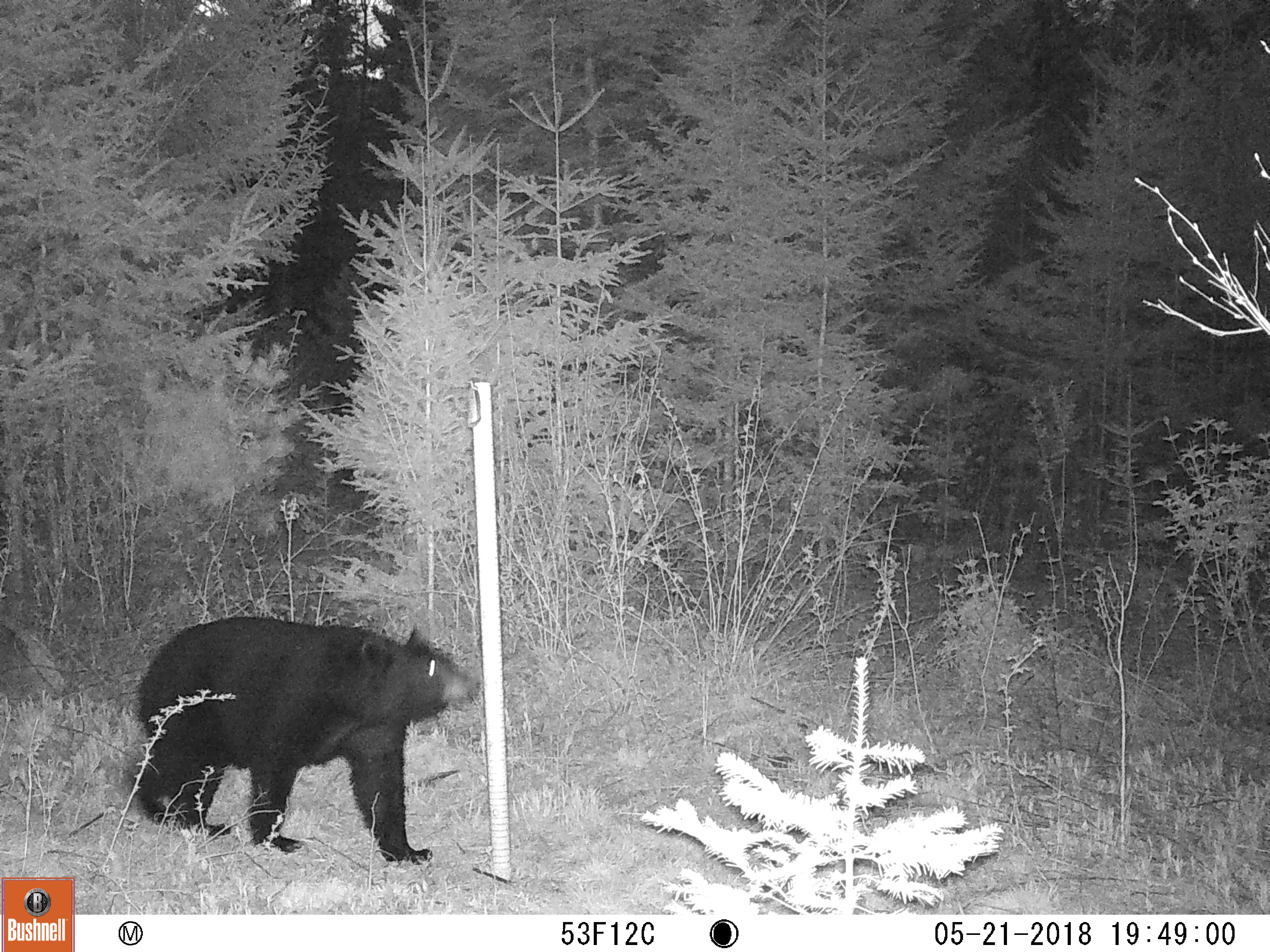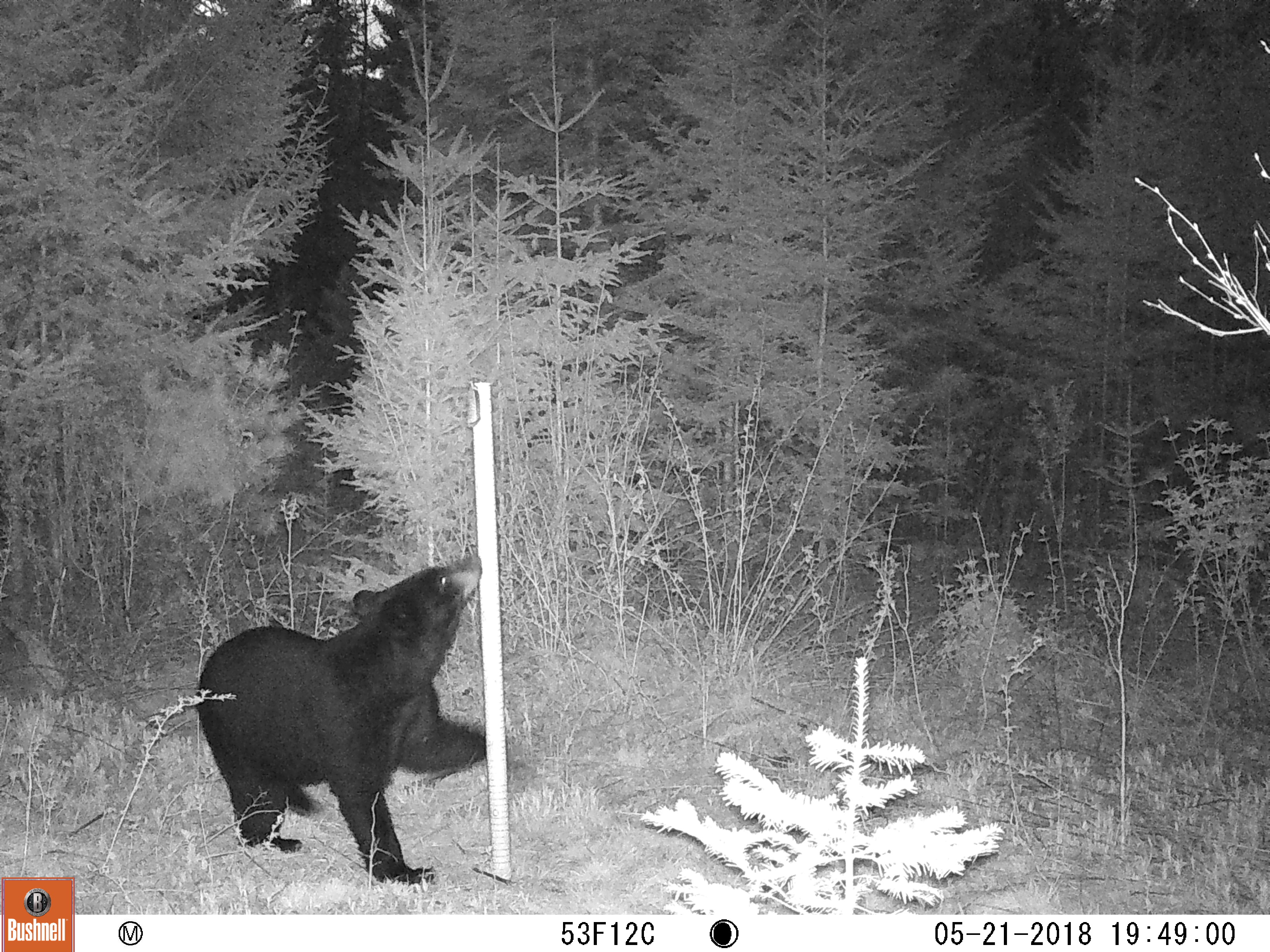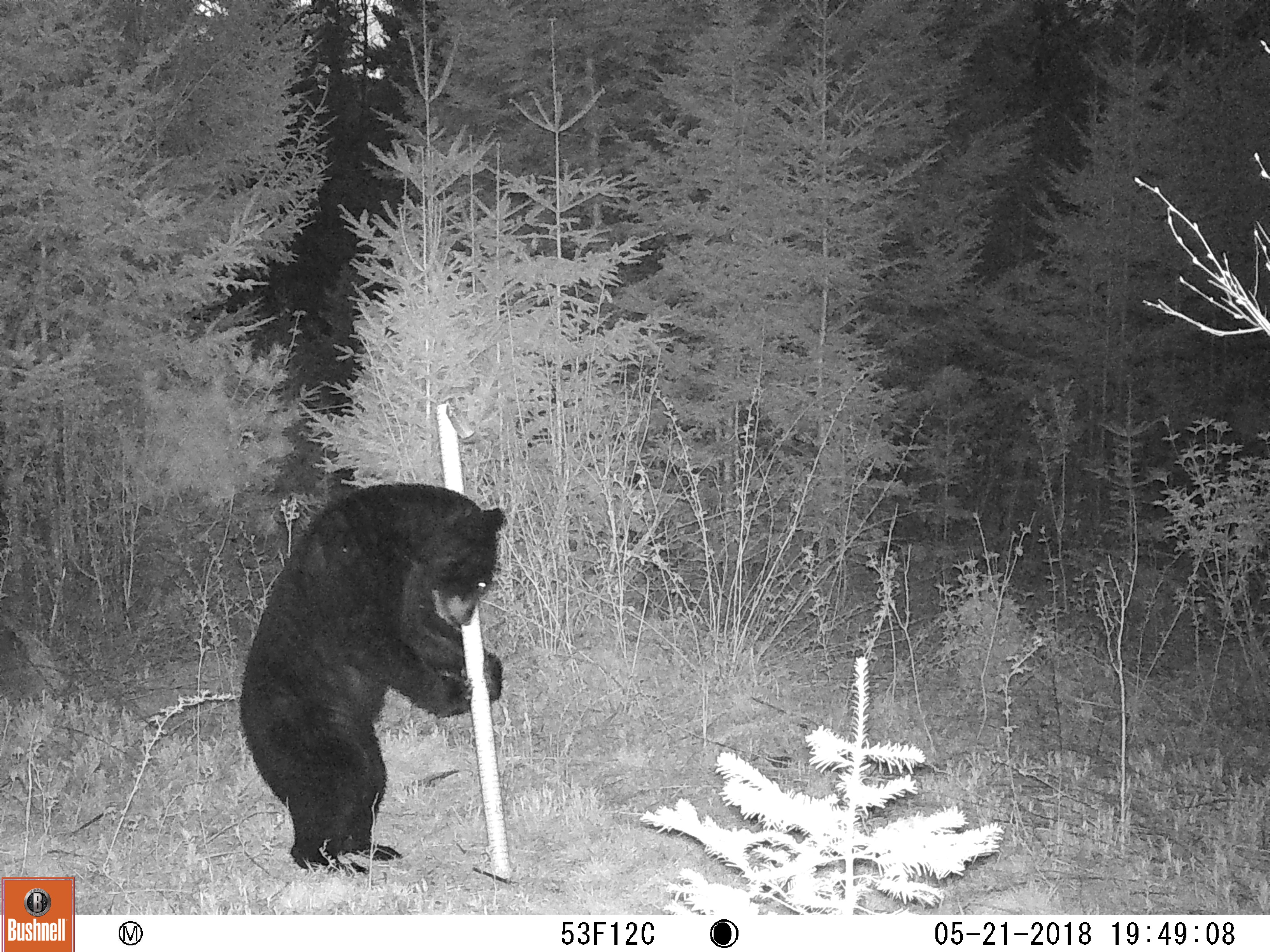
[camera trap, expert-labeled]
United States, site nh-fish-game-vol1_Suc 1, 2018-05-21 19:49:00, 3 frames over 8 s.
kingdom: Animalia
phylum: Chordata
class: Mammalia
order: Carnivora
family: Ursidae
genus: Ursus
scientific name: Ursus americanus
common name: black bear